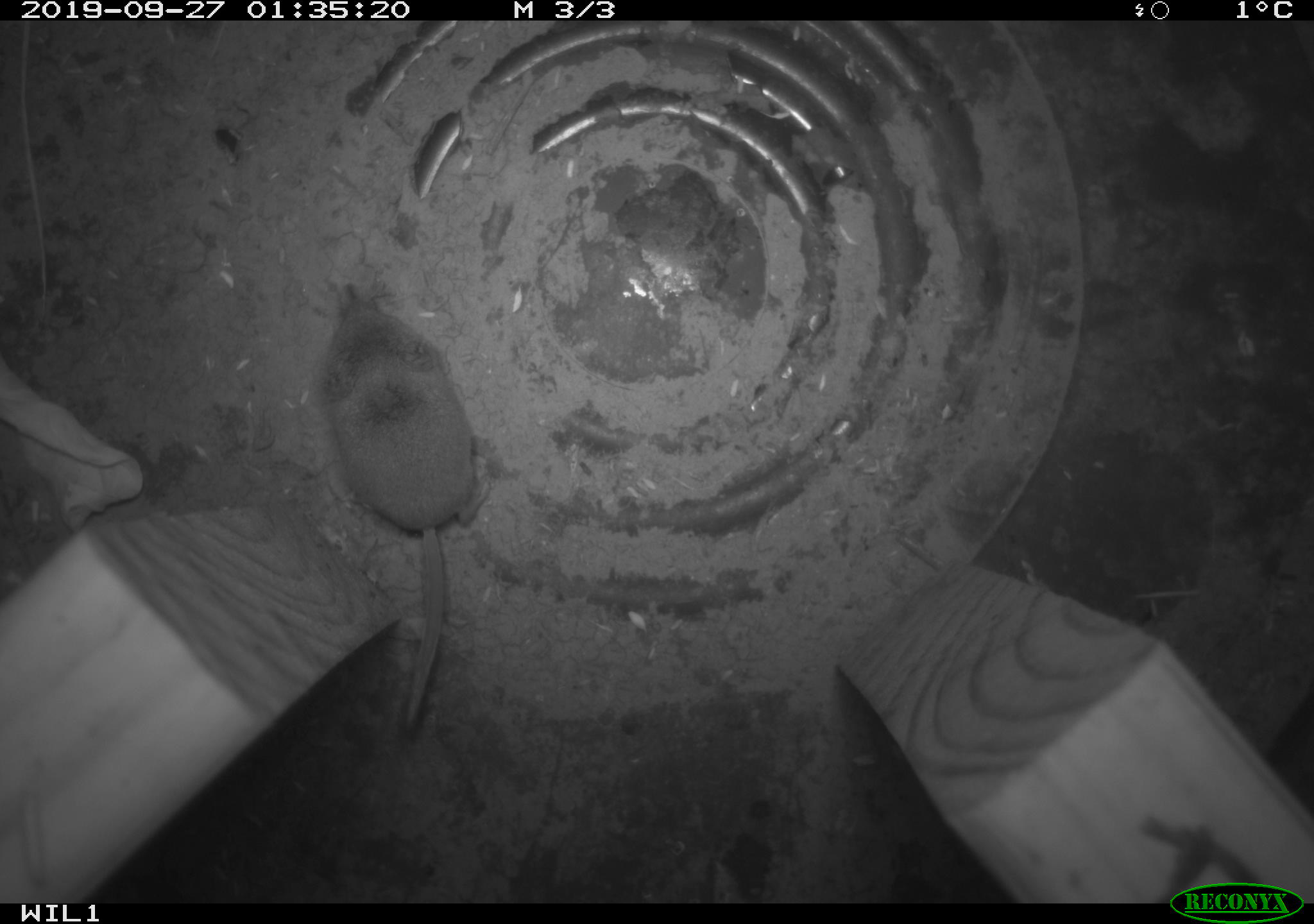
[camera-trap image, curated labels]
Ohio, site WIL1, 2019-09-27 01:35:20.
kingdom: Animalia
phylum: Chordata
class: Mammalia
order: Eulipotyphla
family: Soricidae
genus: Sorex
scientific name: Sorex cinereus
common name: masked shrew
Masked shrew (Sorex cinereus).